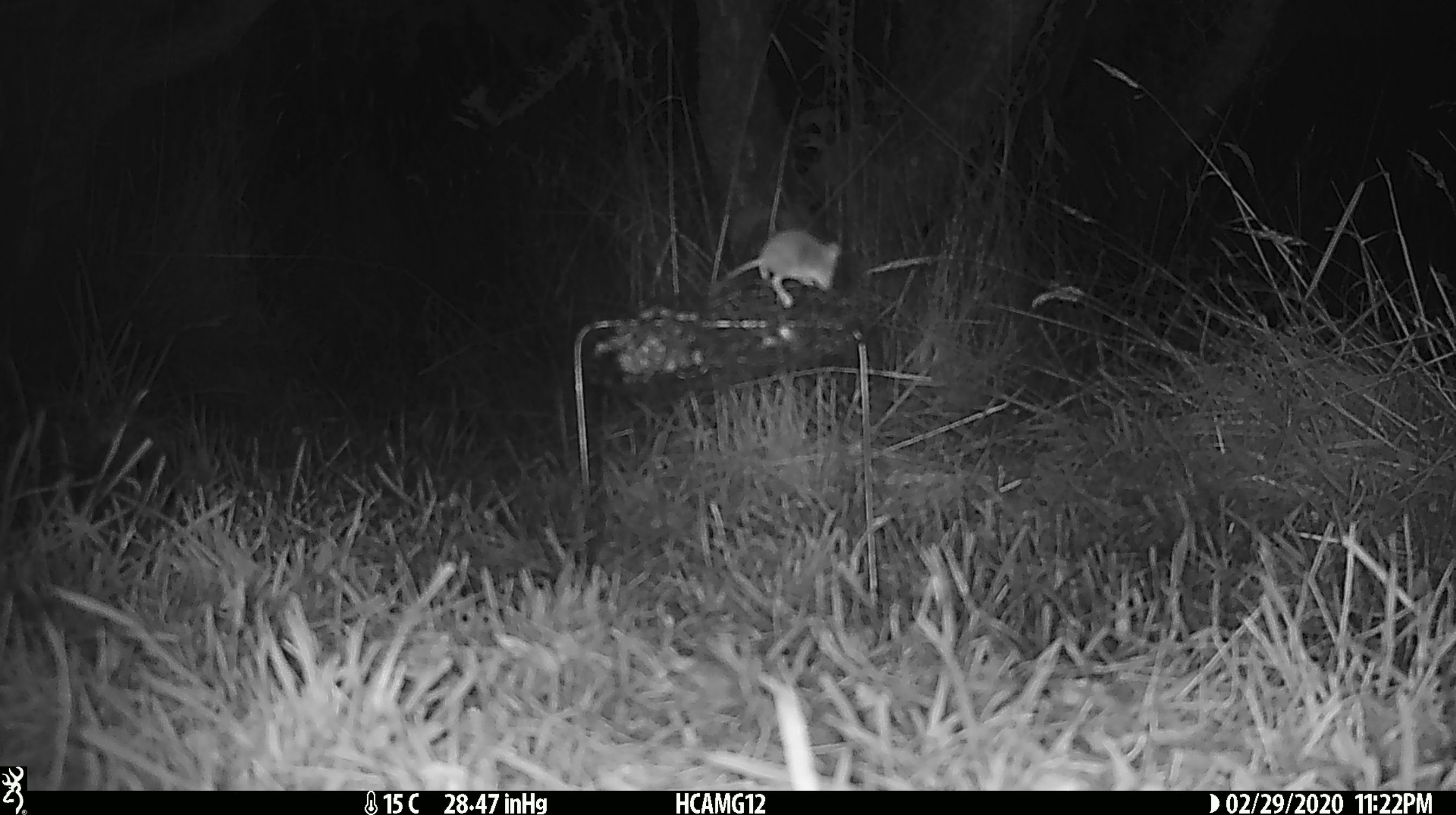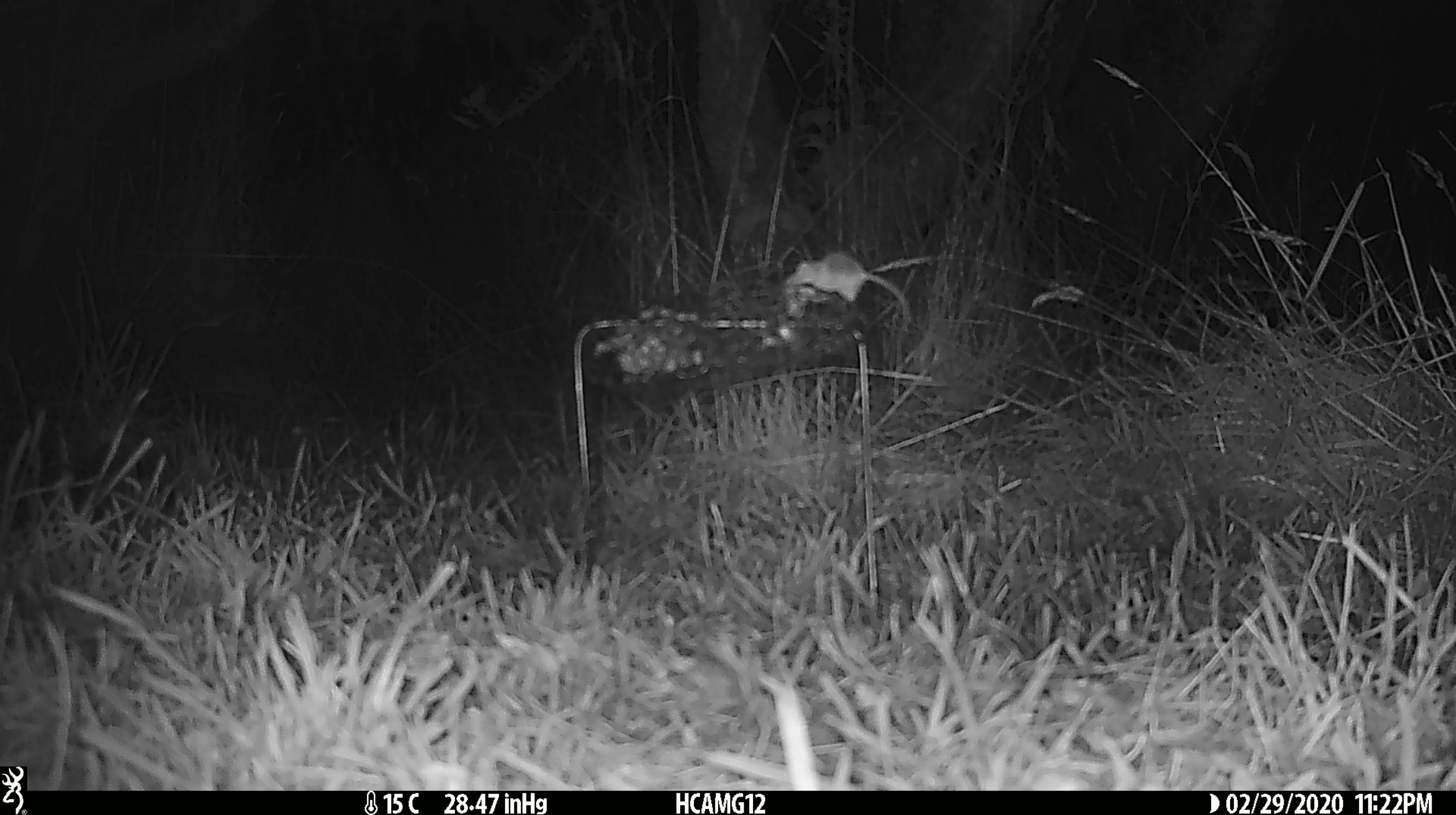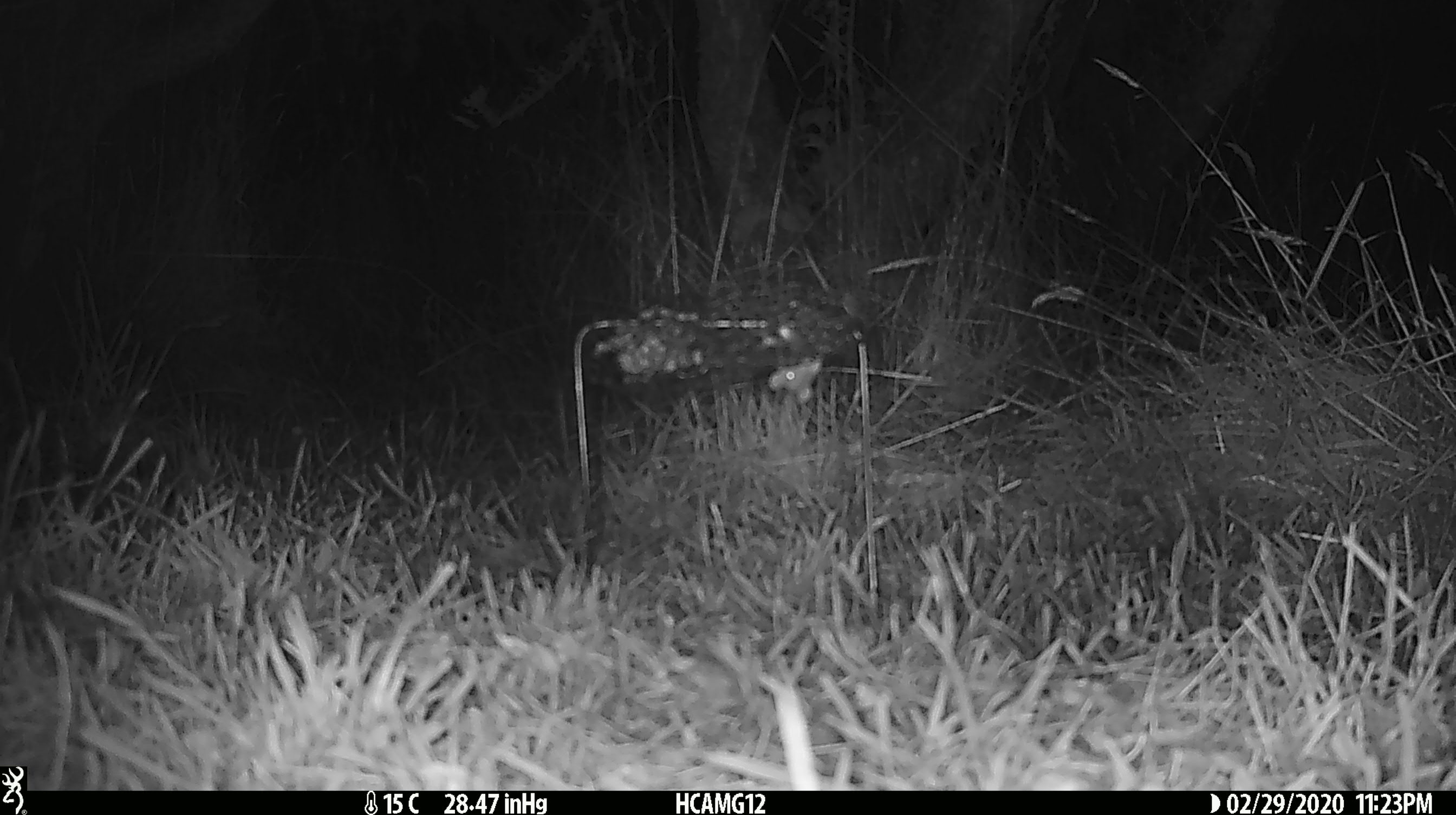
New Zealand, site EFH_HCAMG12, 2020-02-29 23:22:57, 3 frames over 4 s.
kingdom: Animalia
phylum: Chordata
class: Mammalia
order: Rodentia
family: Muridae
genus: Mus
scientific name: Mus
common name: mouse